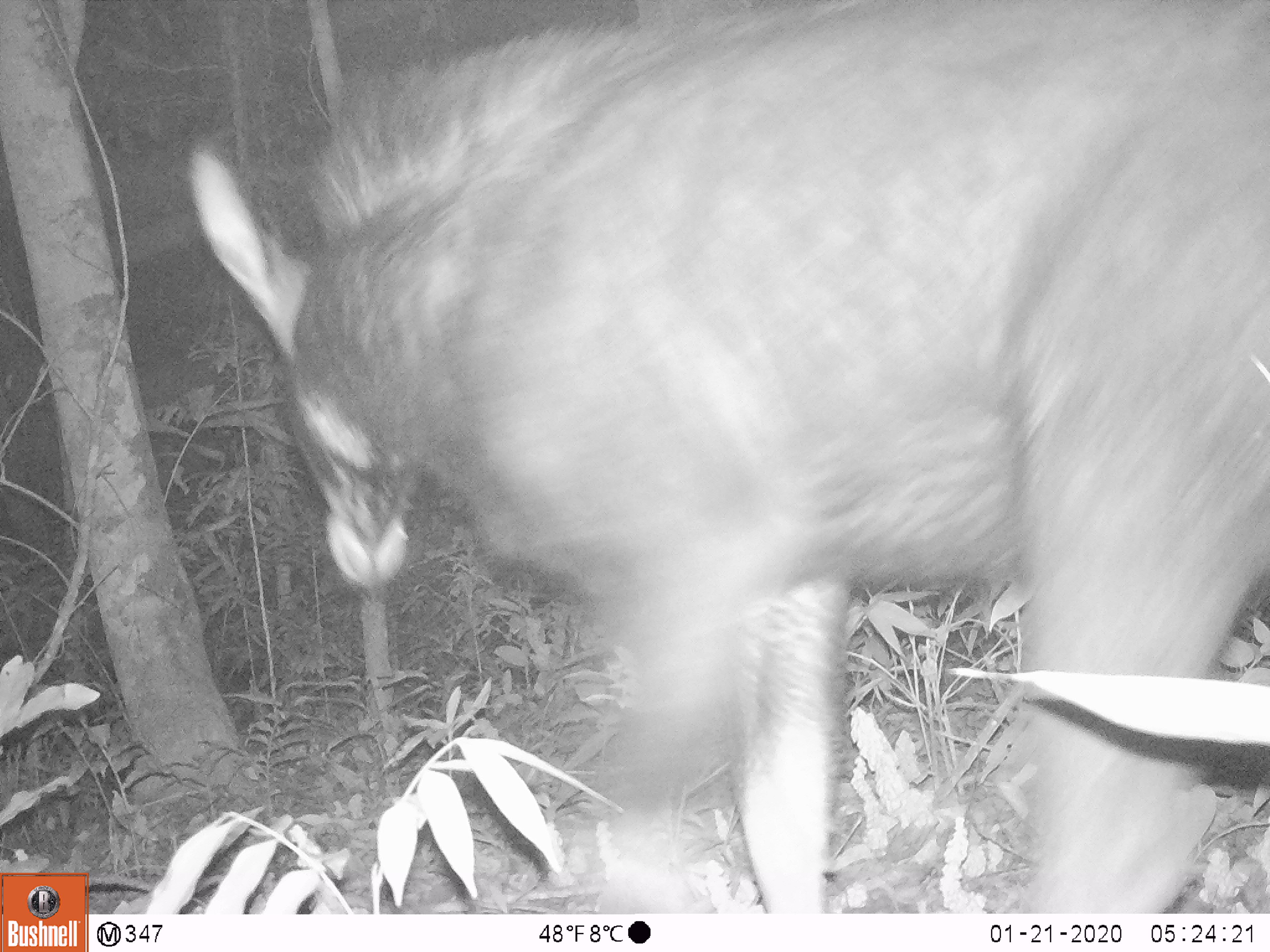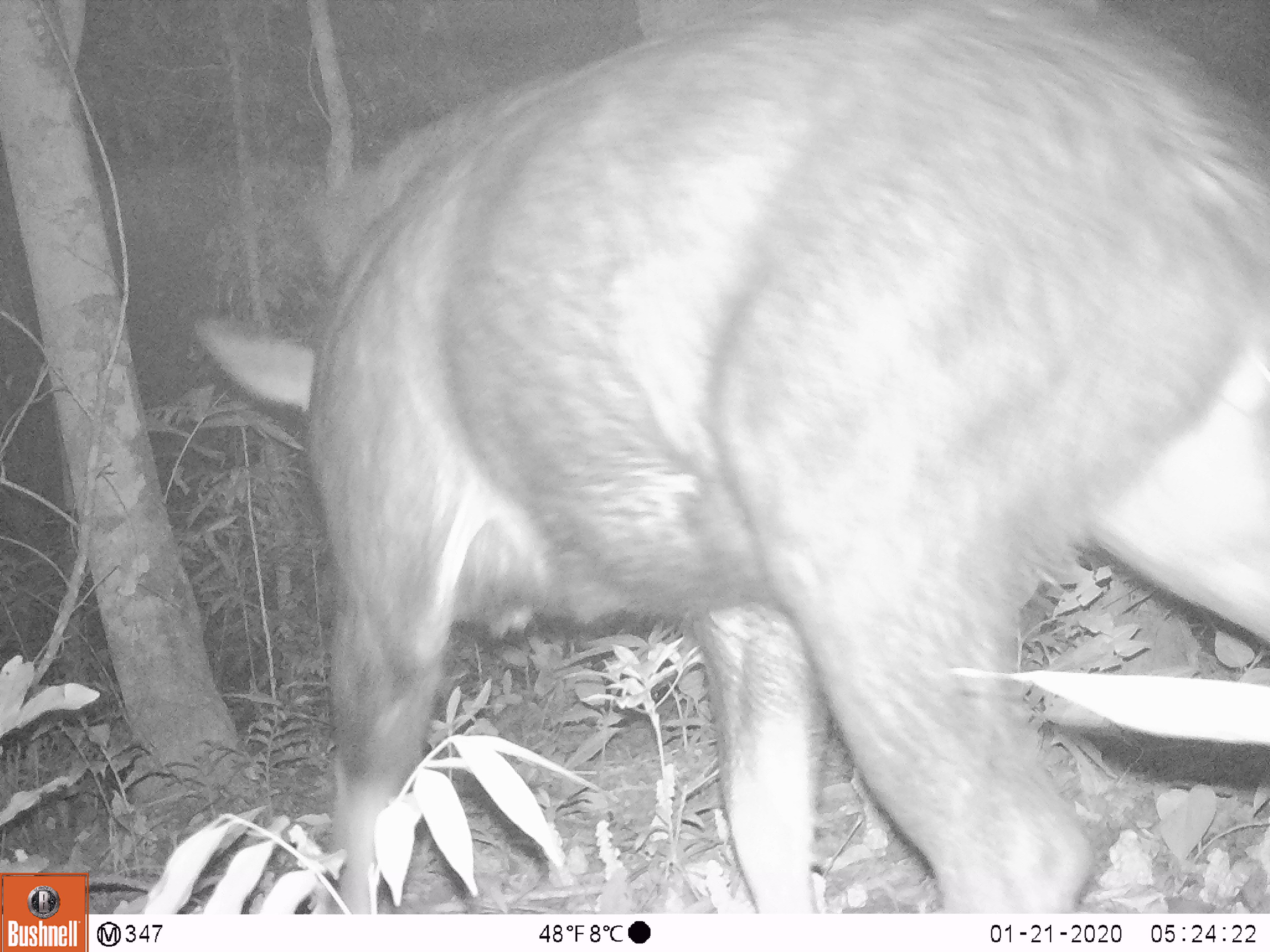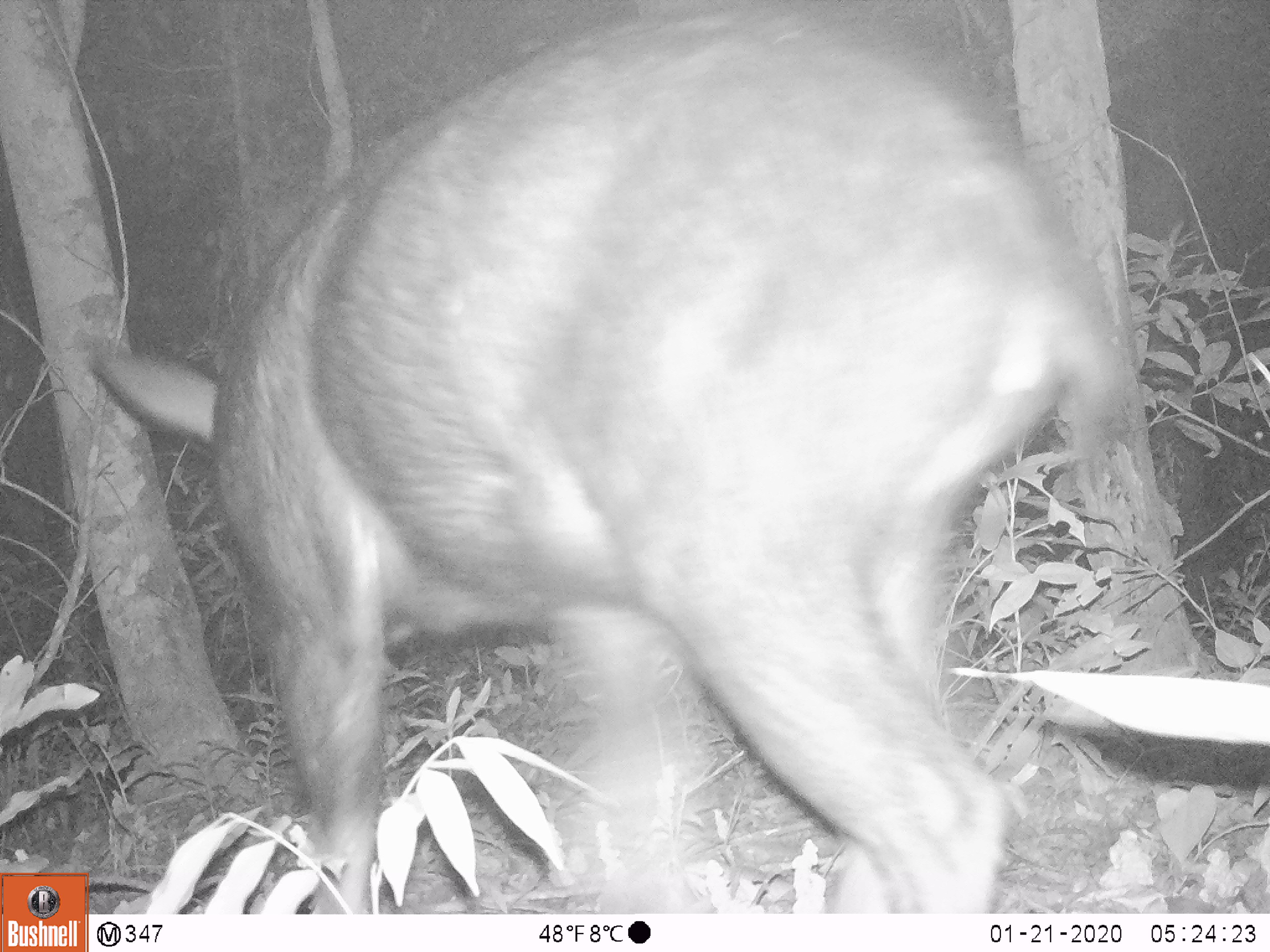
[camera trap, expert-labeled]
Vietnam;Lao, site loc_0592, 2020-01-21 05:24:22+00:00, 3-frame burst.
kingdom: Animalia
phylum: Chordata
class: Mammalia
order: Artiodactyla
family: Bovidae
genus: Capricornis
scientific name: Capricornis sumatraensis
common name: chinese serow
Chinese serow (Capricornis sumatraensis). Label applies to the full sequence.